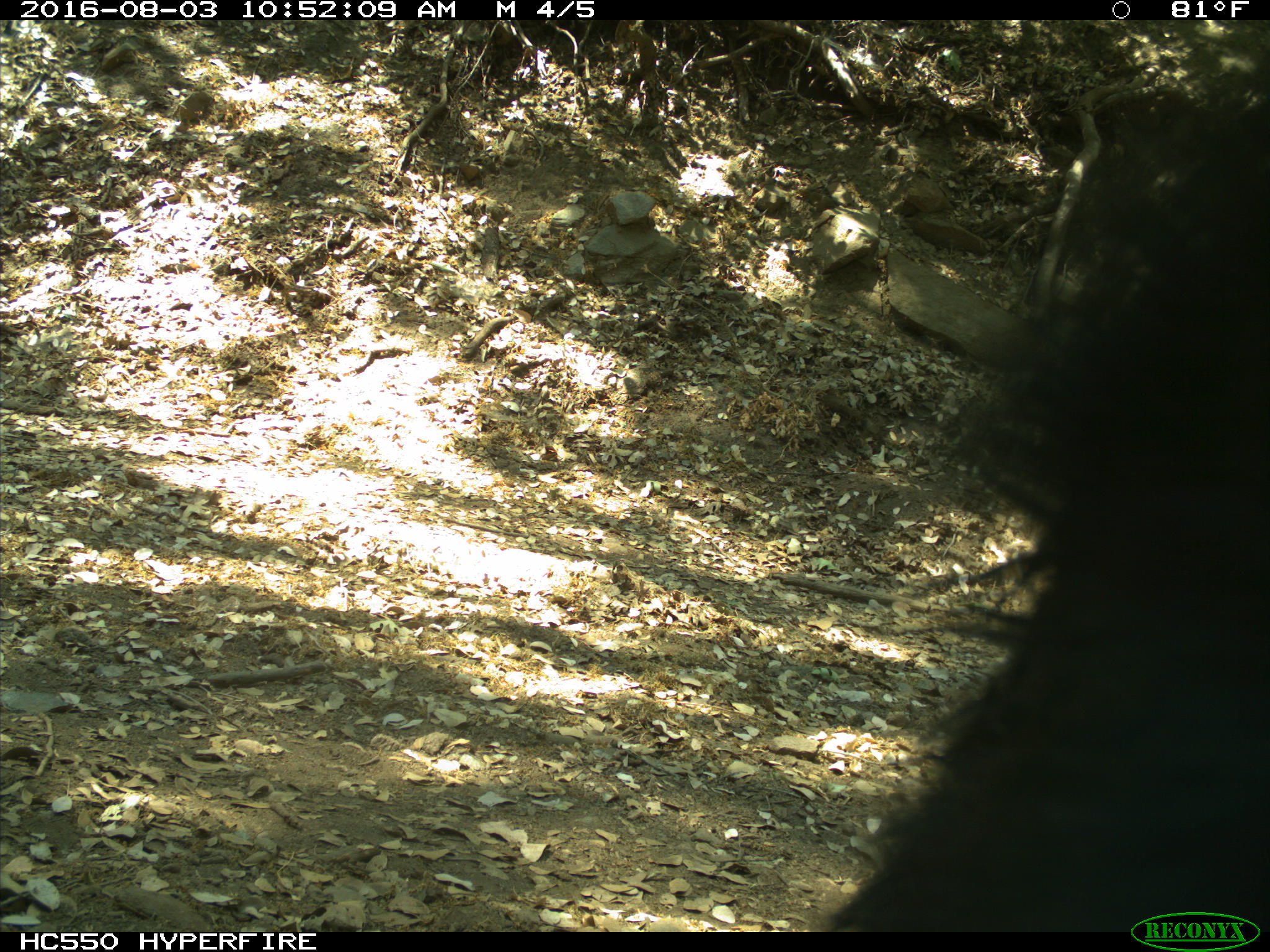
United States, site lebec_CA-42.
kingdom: Animalia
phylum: Chordata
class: Mammalia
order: Carnivora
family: Ursidae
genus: Ursus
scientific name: Ursus americanus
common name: american black bear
Ursus americanus (american black bear).